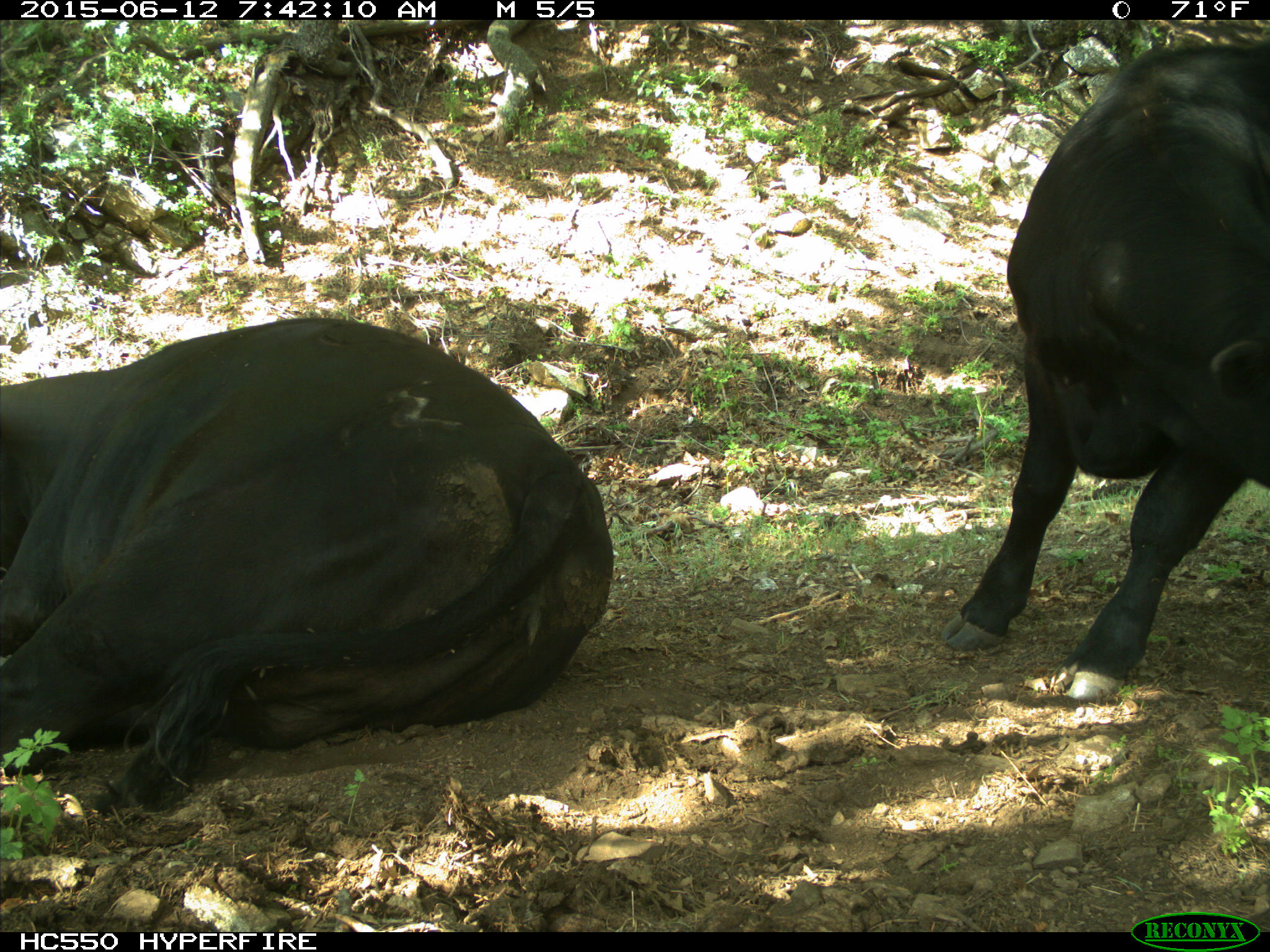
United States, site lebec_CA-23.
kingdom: Animalia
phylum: Chordata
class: Mammalia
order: Artiodactyla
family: Bovidae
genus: Bos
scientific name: Bos taurus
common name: domestic cow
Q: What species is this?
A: Bos taurus (domestic cow).